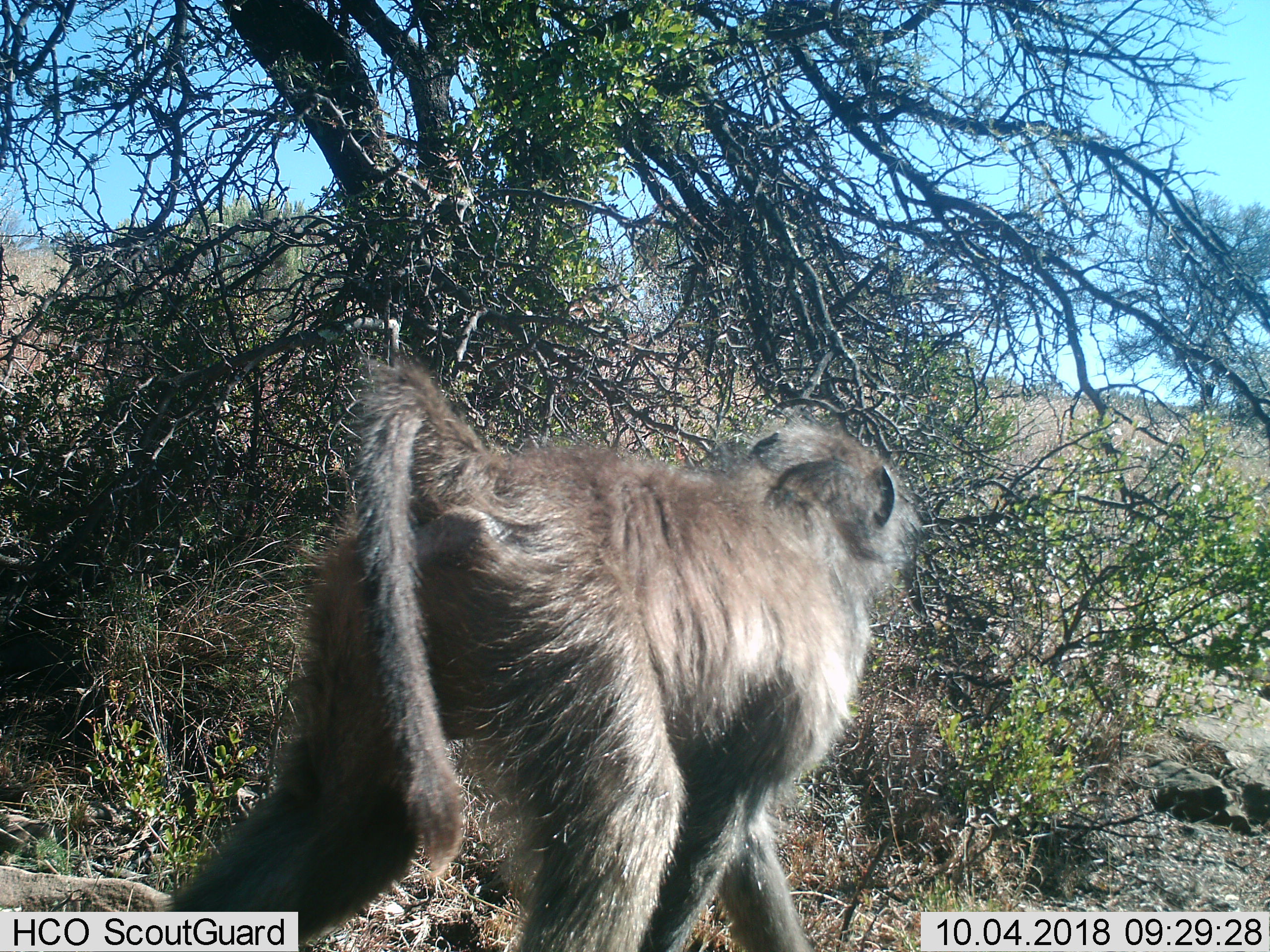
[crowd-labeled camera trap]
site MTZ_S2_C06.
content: unidentified animal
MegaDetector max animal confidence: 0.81